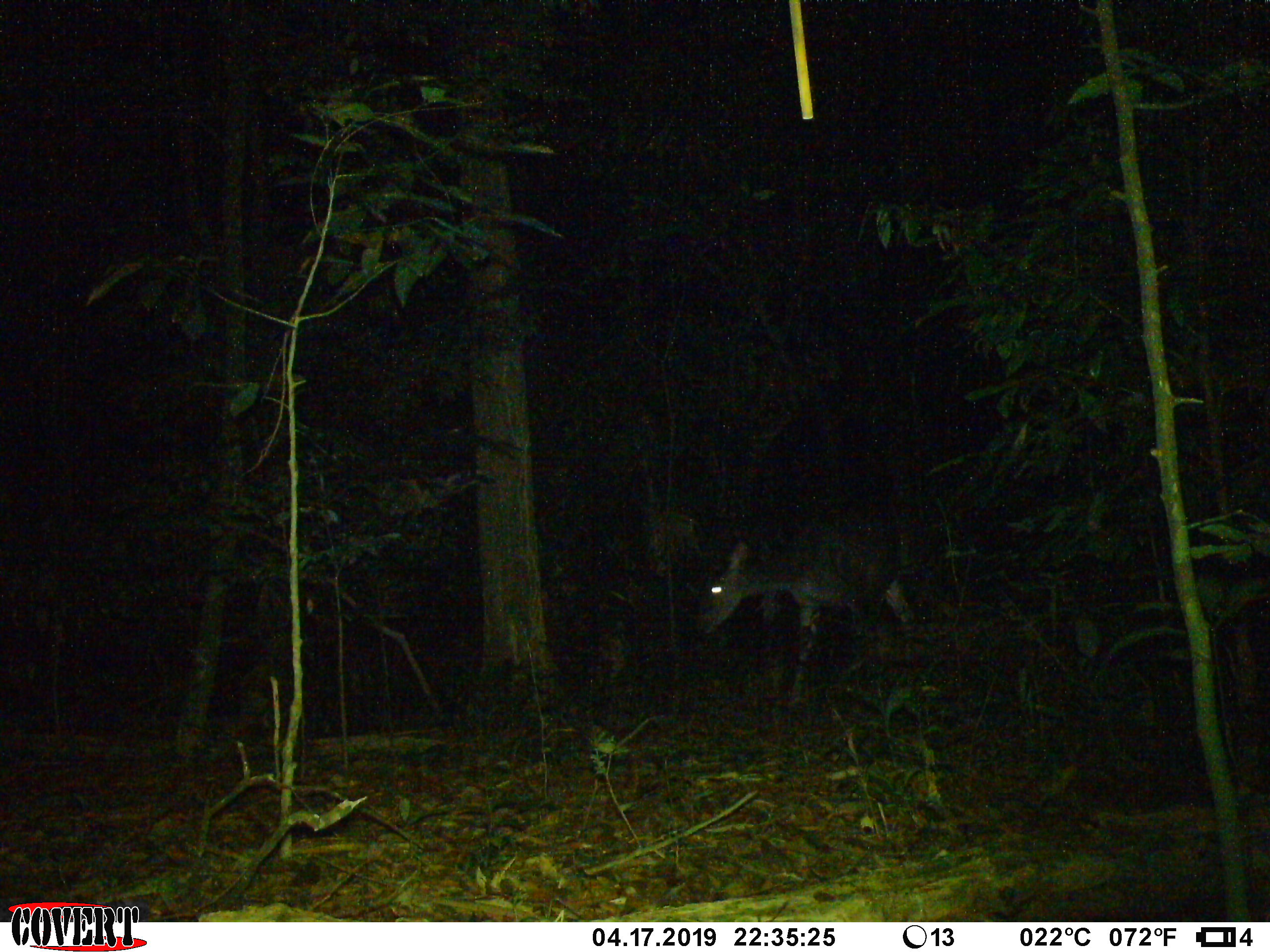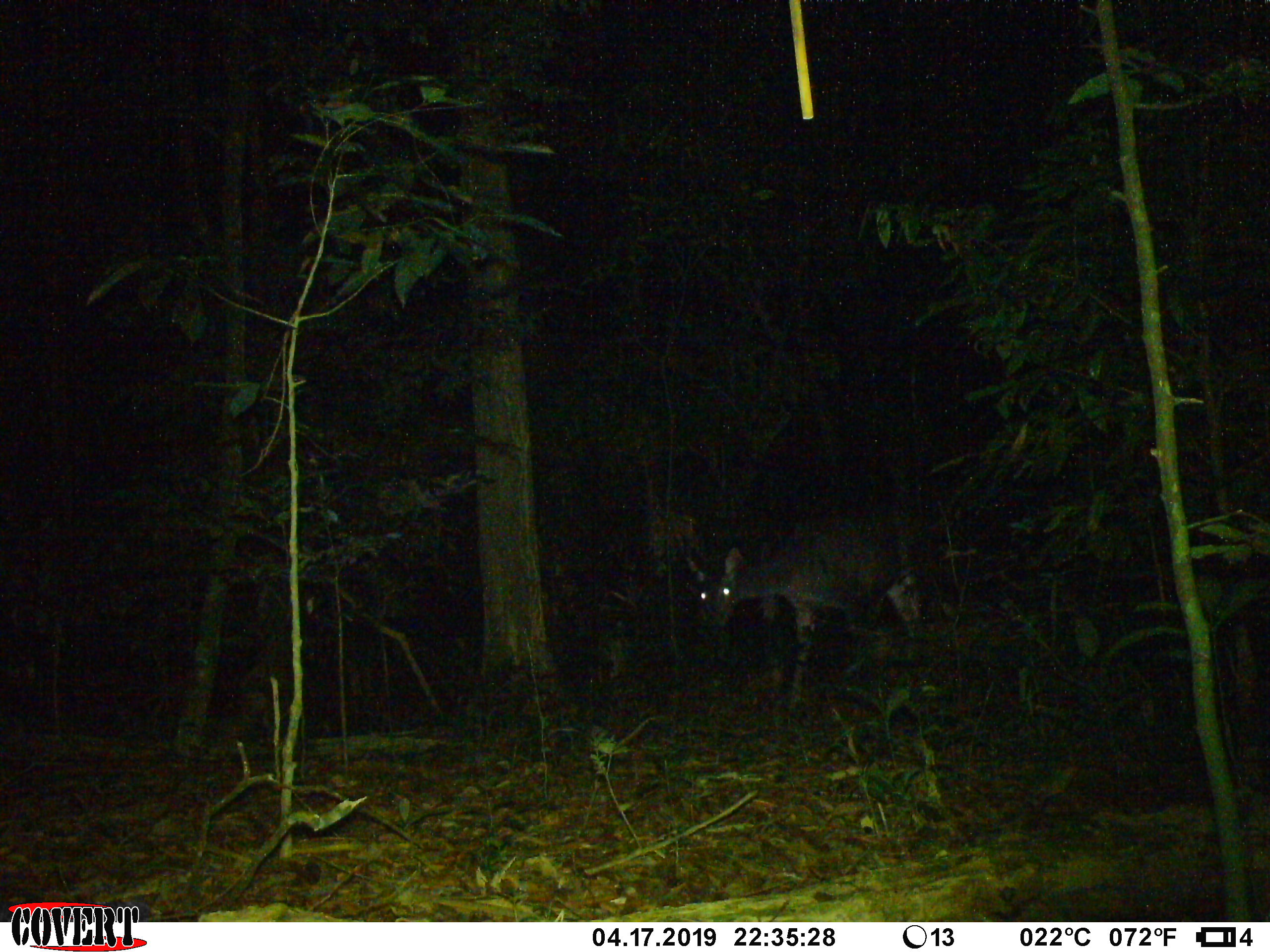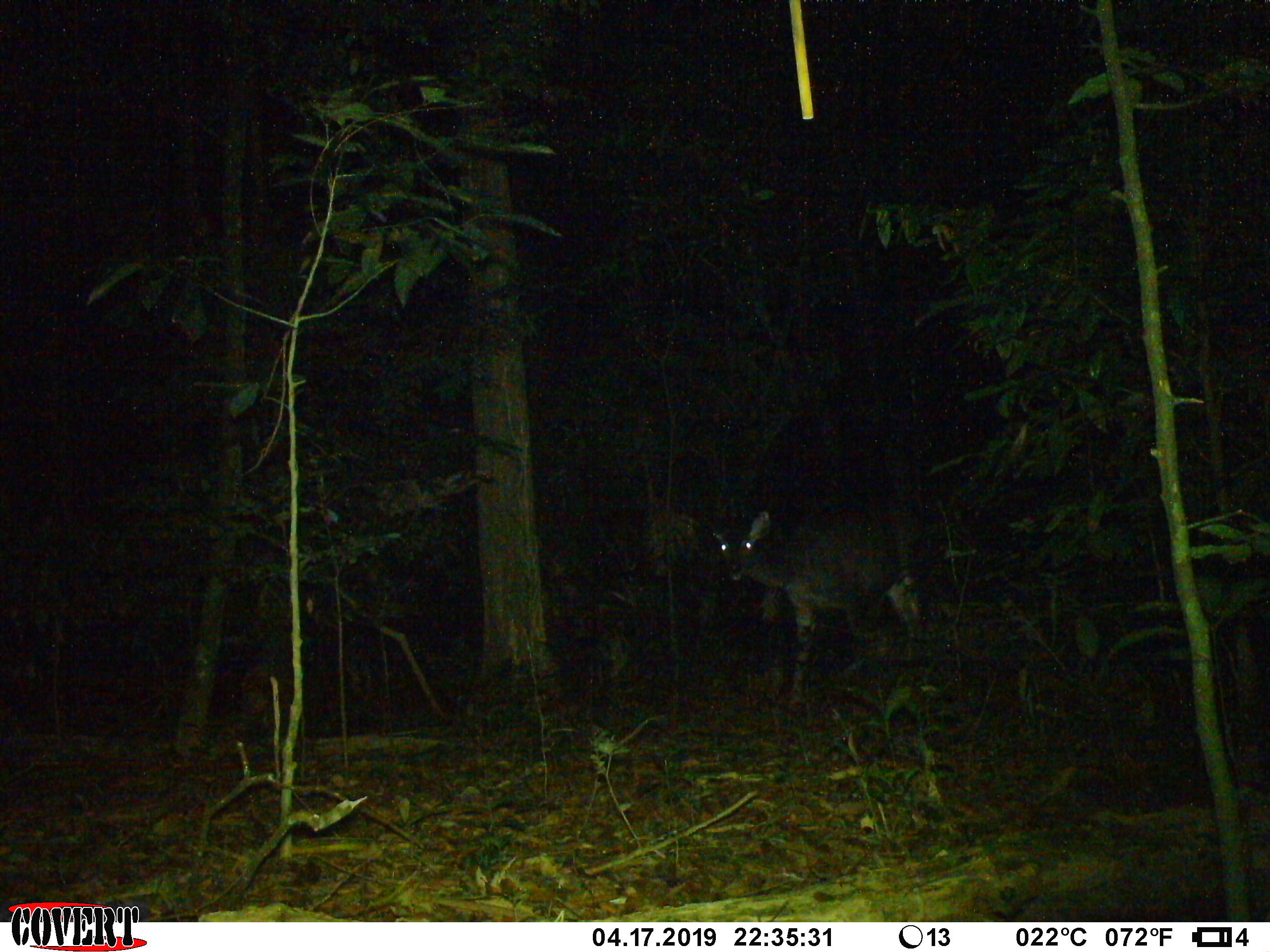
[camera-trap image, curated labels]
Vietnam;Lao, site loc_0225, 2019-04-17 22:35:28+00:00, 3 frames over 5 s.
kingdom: Animalia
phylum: Chordata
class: Mammalia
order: Artiodactyla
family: Cervidae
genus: Rusa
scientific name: Rusa unicolor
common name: sambar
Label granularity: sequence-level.